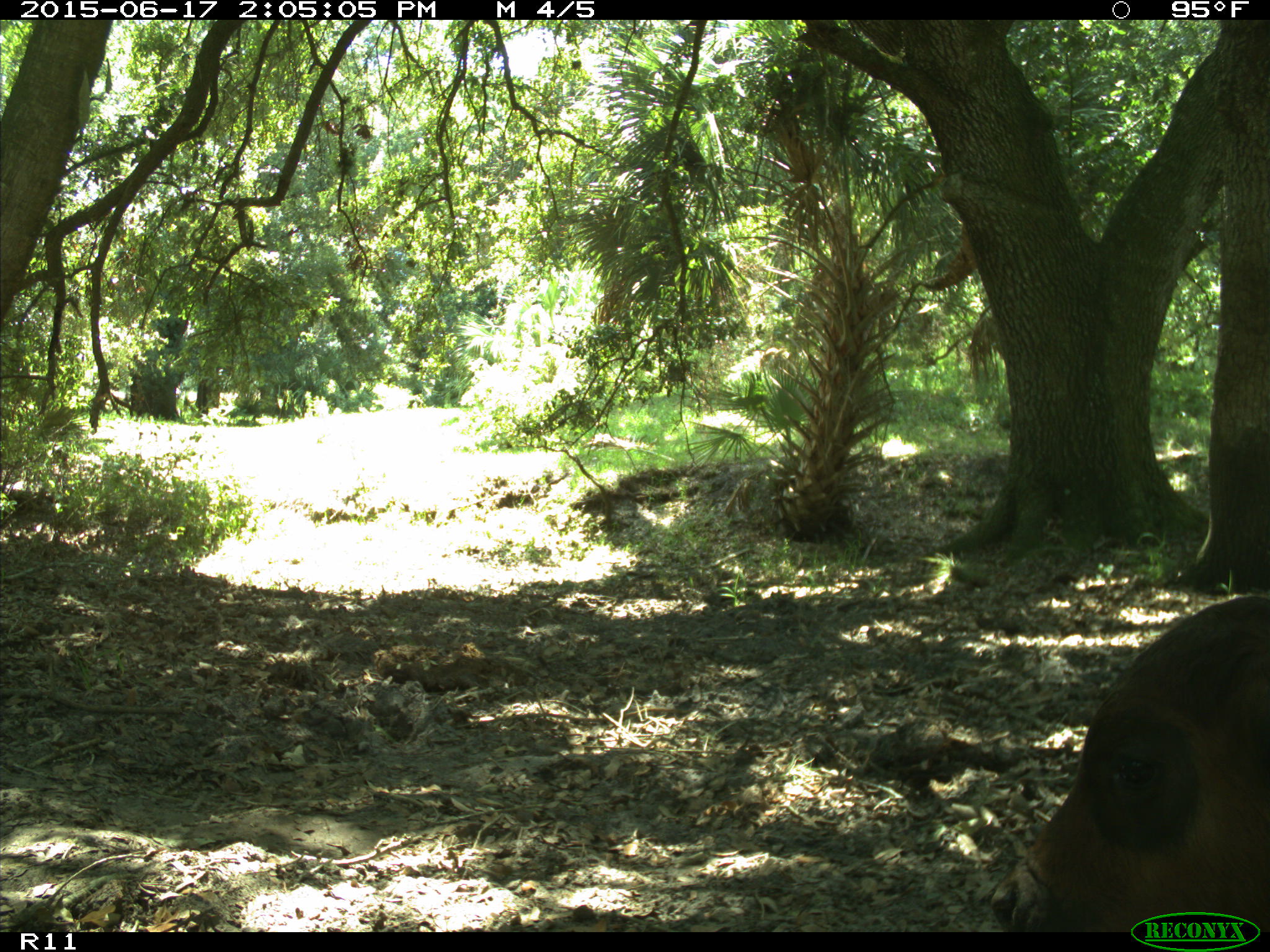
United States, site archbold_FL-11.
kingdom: Animalia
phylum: Chordata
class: Mammalia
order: Artiodactyla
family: Bovidae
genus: Bos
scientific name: Bos taurus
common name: domestic cow